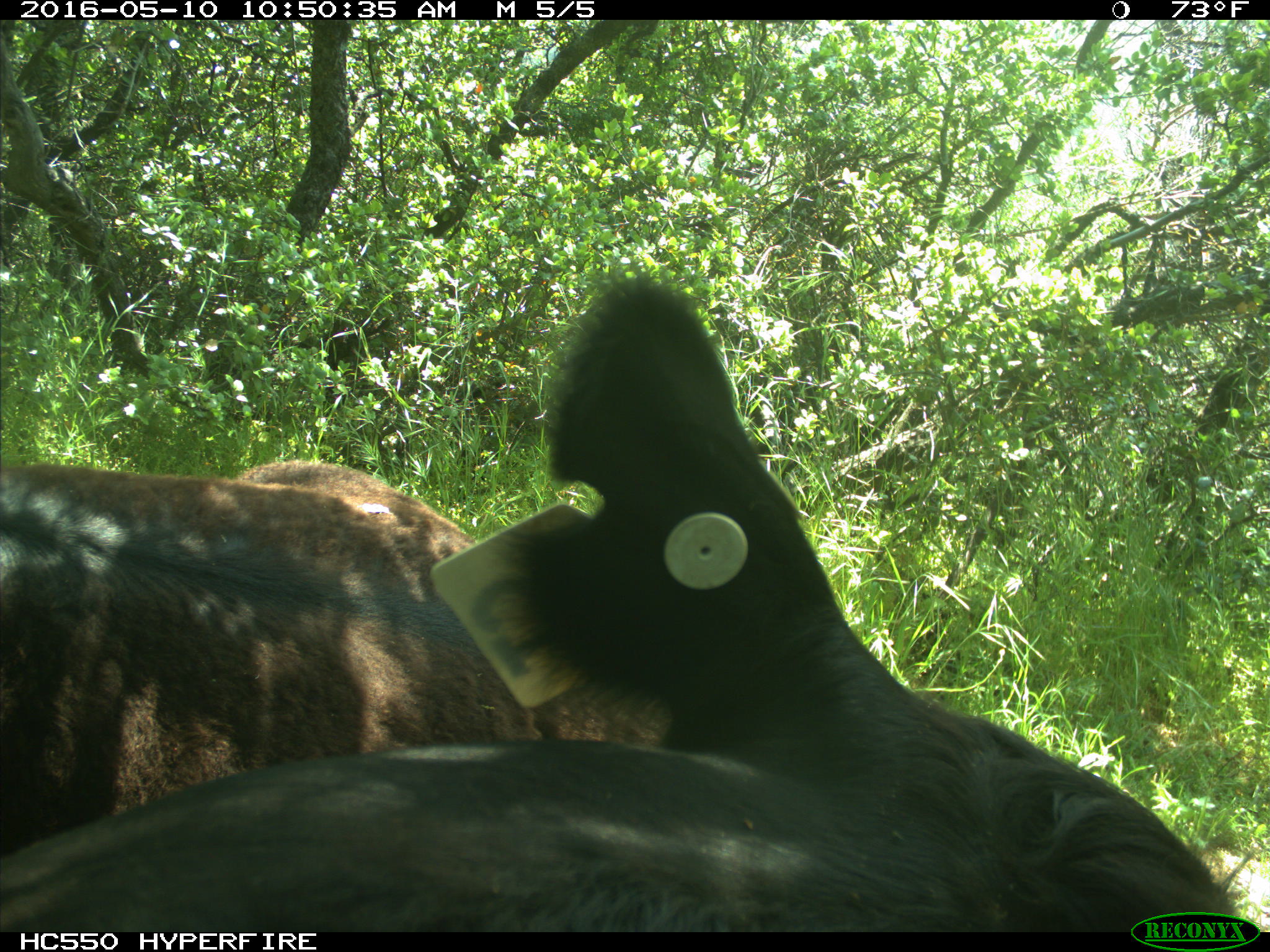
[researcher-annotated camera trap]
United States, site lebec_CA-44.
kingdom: Animalia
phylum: Chordata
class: Mammalia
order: Artiodactyla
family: Bovidae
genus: Bos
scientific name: Bos taurus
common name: domestic cow